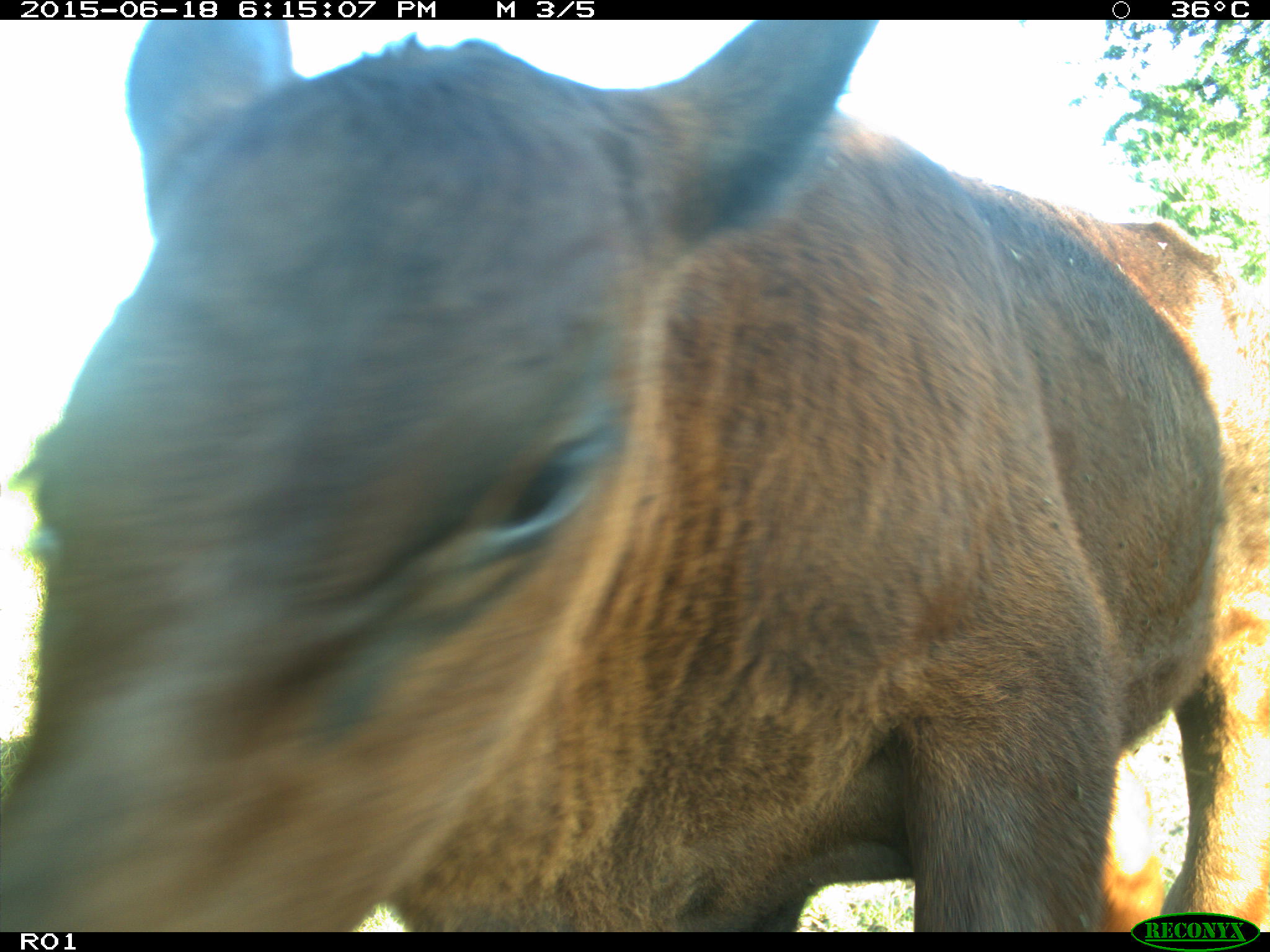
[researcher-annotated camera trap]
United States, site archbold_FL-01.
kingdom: Animalia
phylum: Chordata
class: Mammalia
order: Artiodactyla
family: Bovidae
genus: Bos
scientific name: Bos taurus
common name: domestic cow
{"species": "Bos taurus (domestic cow)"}